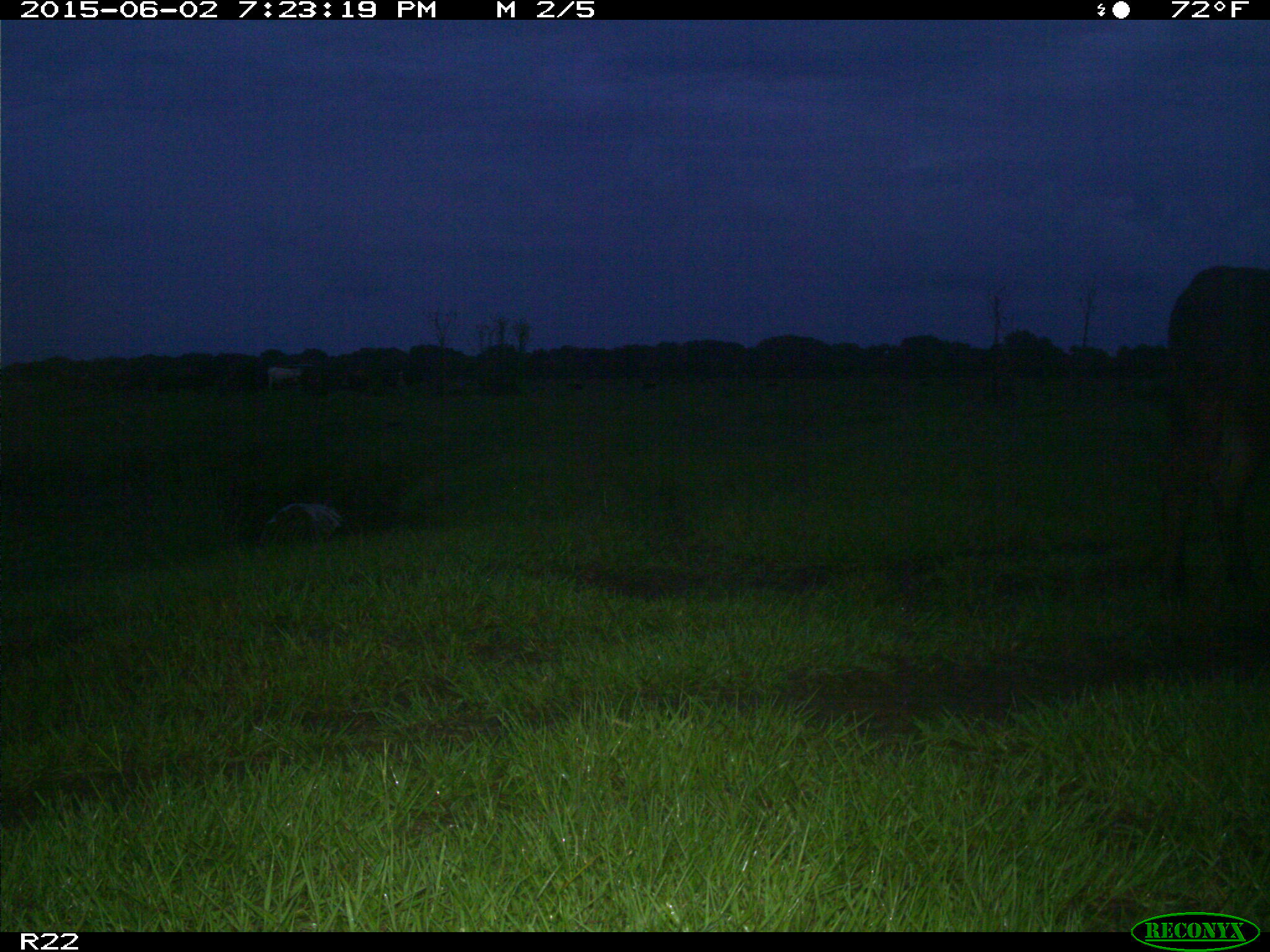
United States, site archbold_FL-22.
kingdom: Animalia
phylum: Chordata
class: Mammalia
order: Artiodactyla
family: Bovidae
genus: Bos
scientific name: Bos taurus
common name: domestic cow